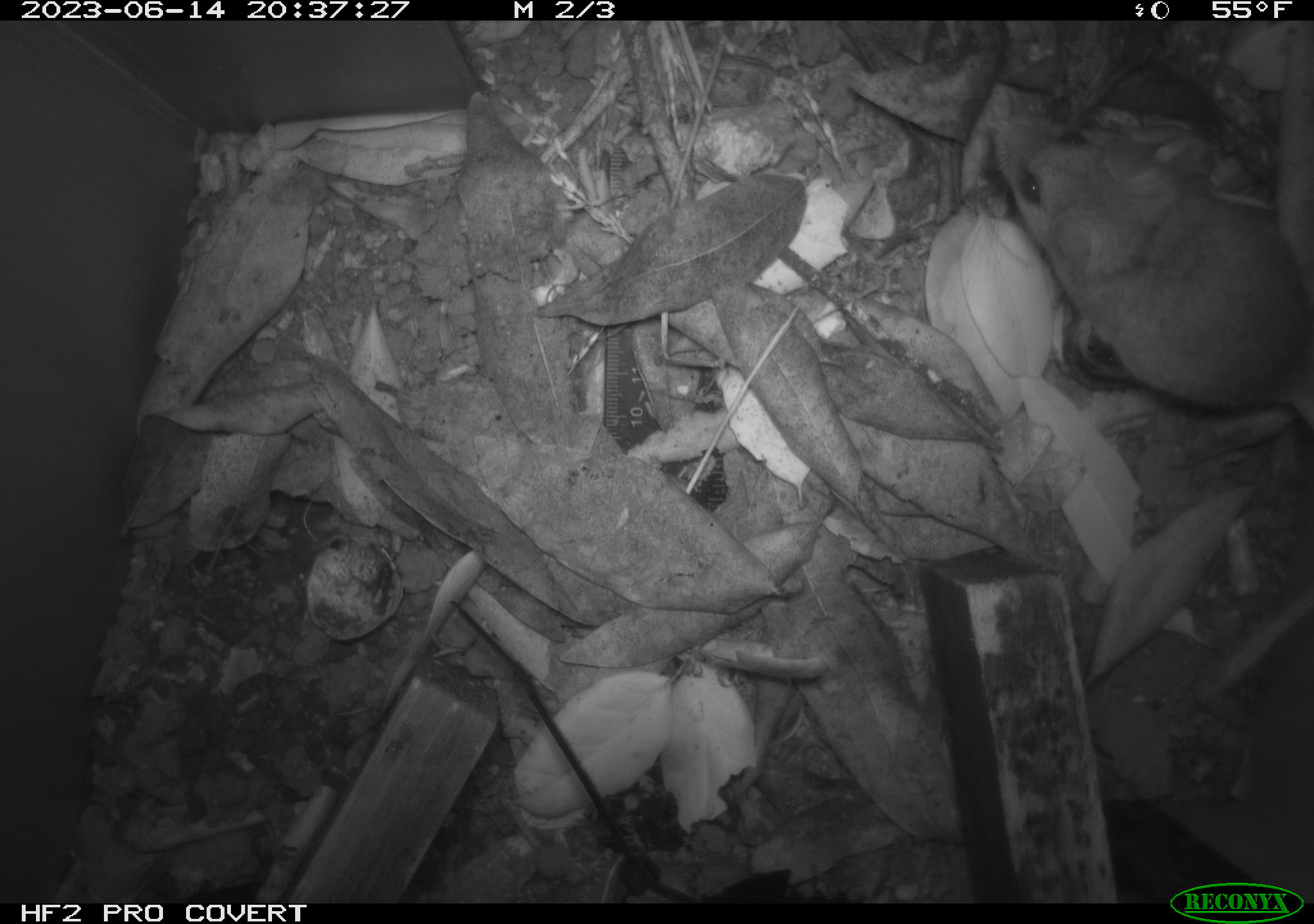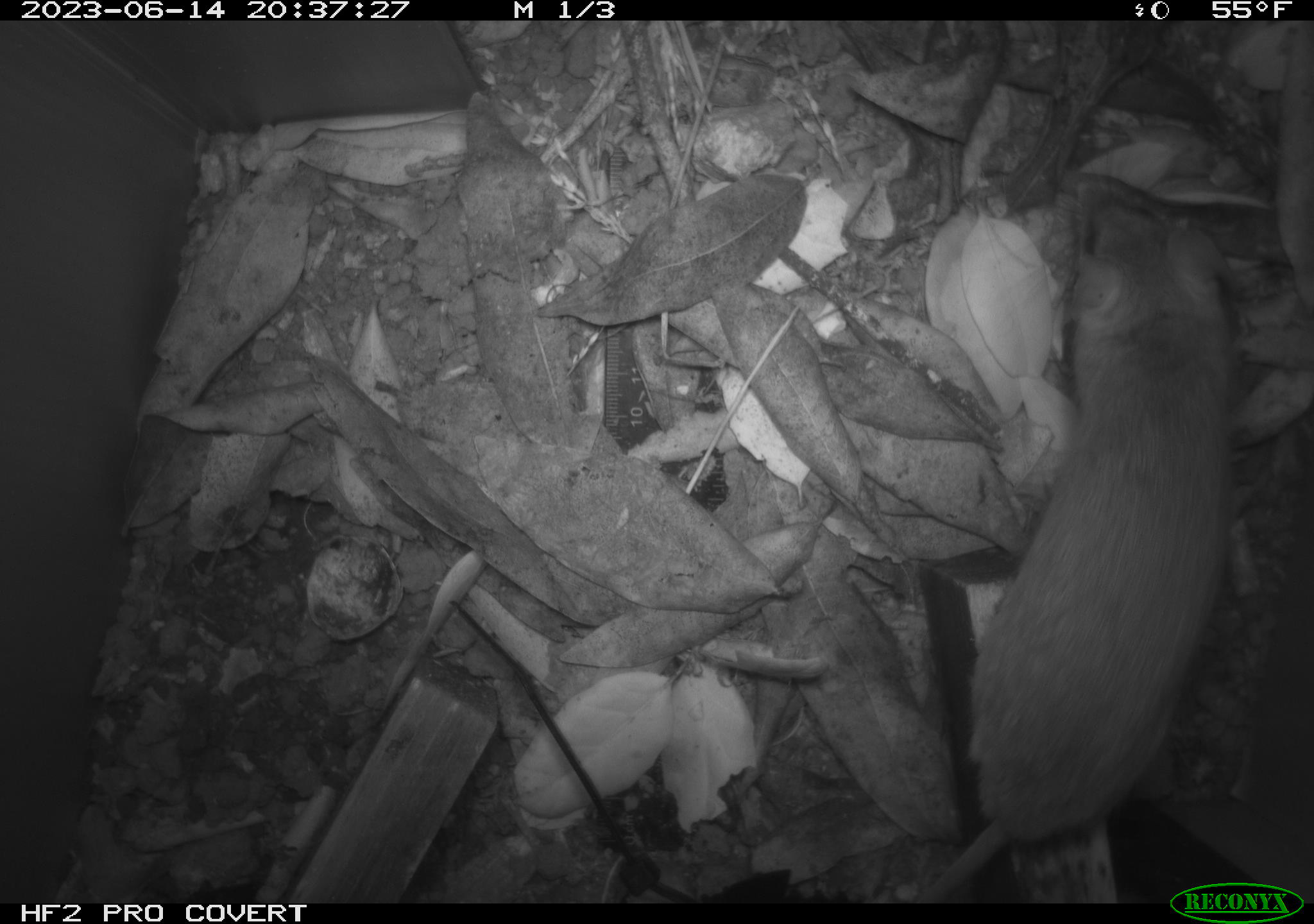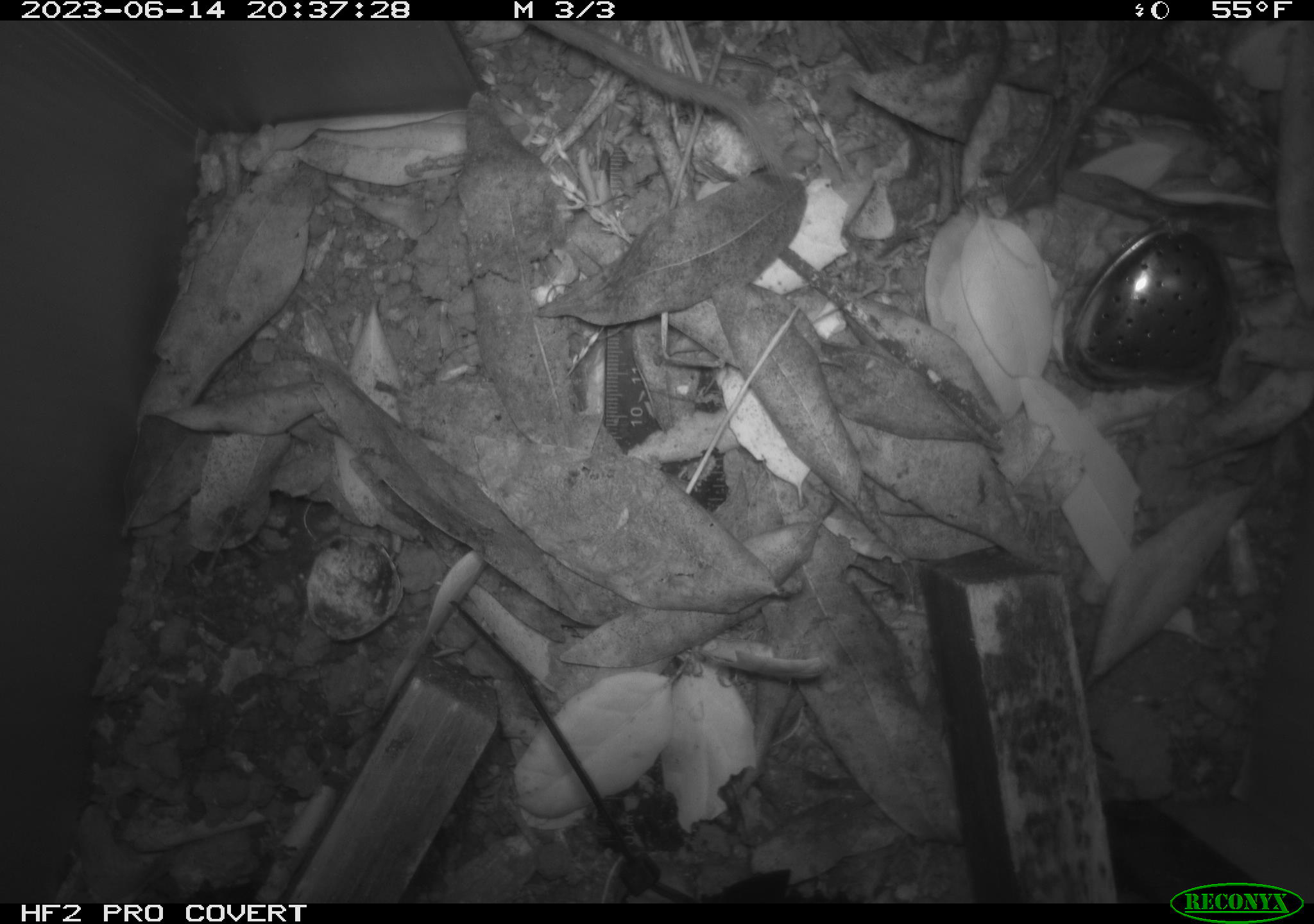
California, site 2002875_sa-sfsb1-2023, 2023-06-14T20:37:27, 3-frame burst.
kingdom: Animalia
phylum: Chordata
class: Mammalia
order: Rodentia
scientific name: Rodentia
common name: mouse species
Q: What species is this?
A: Mouse species (Rodentia).